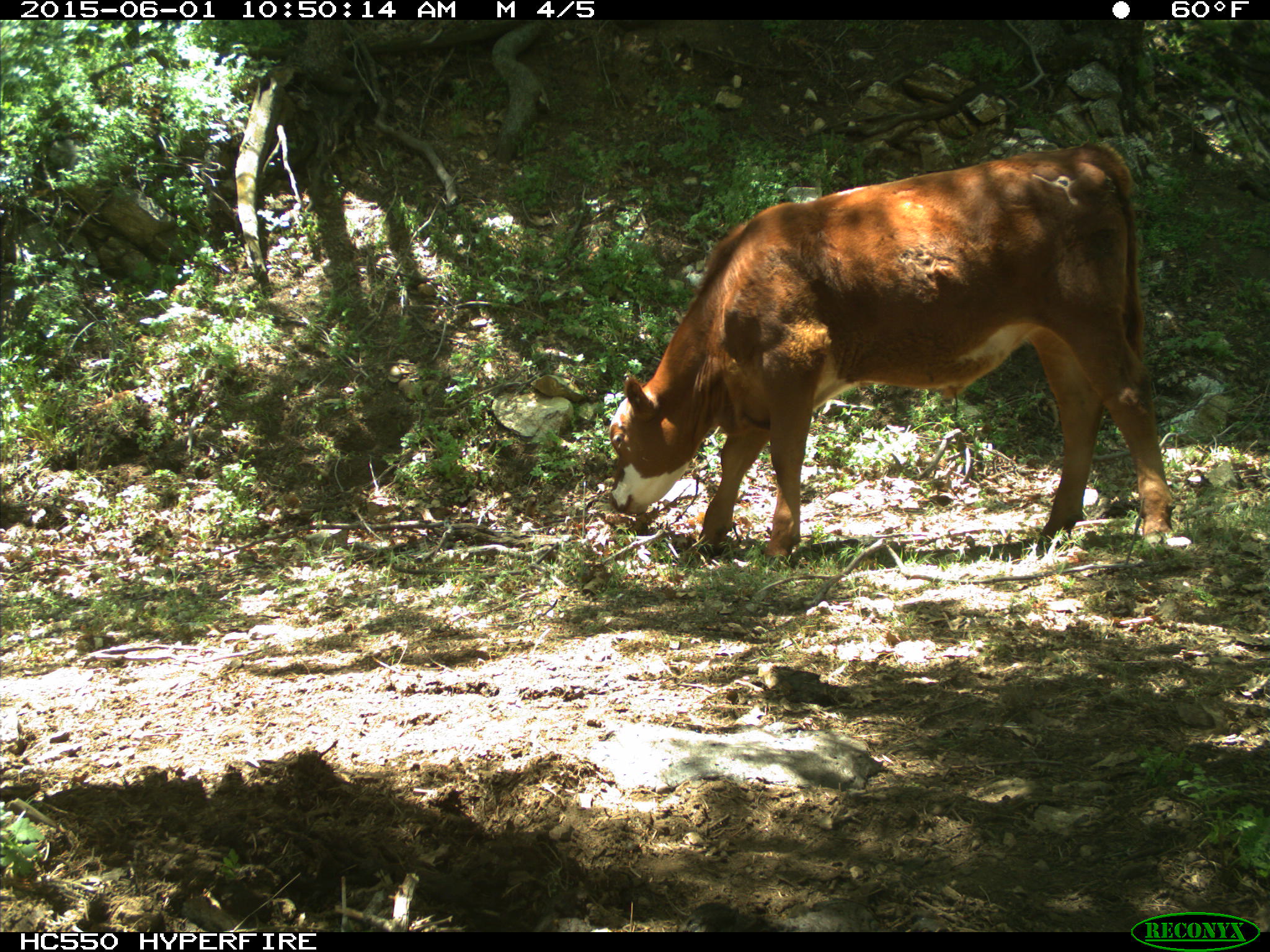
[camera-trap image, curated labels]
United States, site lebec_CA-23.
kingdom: Animalia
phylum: Chordata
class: Mammalia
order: Artiodactyla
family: Bovidae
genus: Bos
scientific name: Bos taurus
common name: domestic cow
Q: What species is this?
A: Bos taurus (domestic cow).